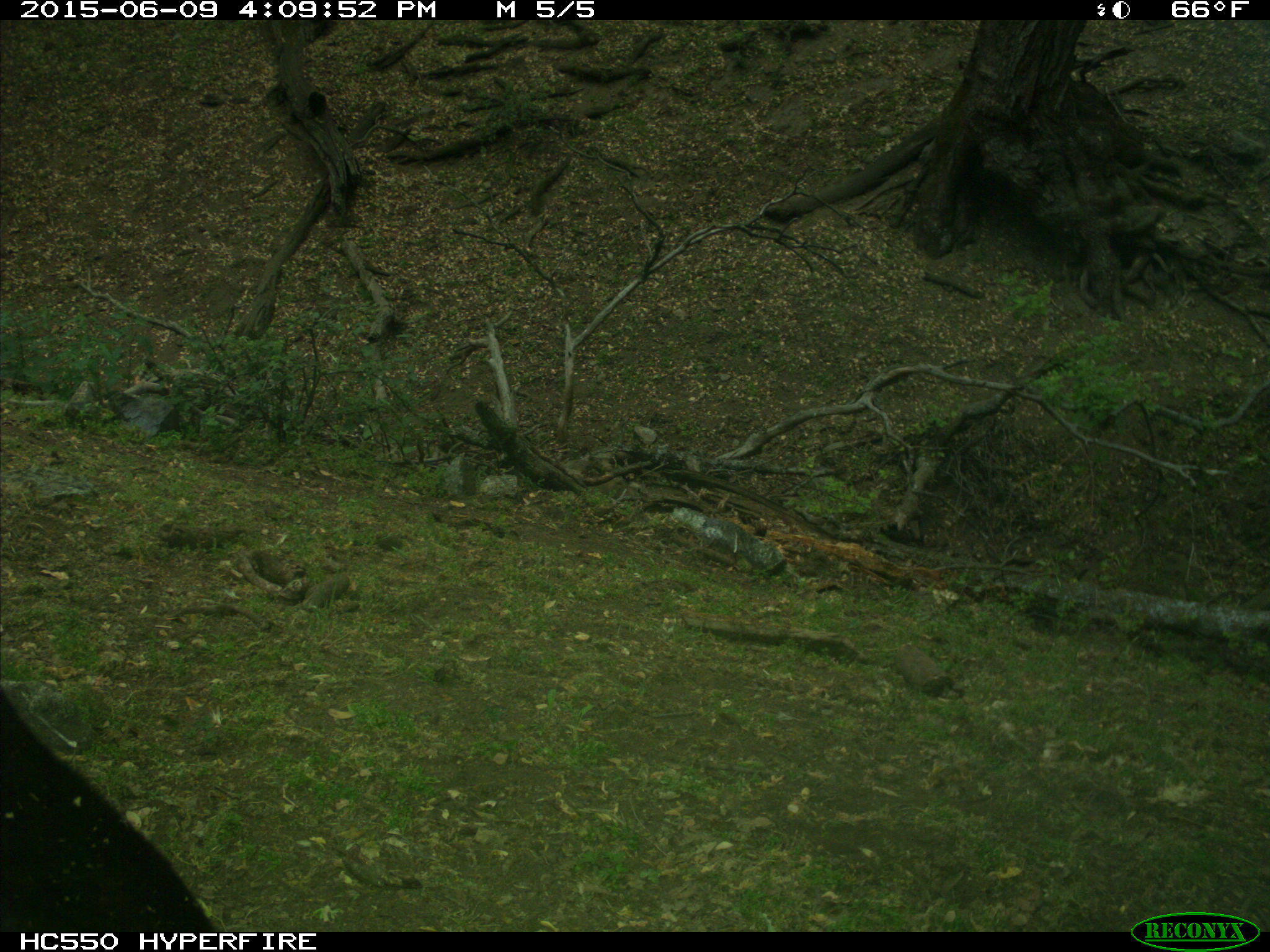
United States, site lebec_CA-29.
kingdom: Animalia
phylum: Chordata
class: Mammalia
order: Artiodactyla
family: Bovidae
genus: Bos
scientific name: Bos taurus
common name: domestic cow